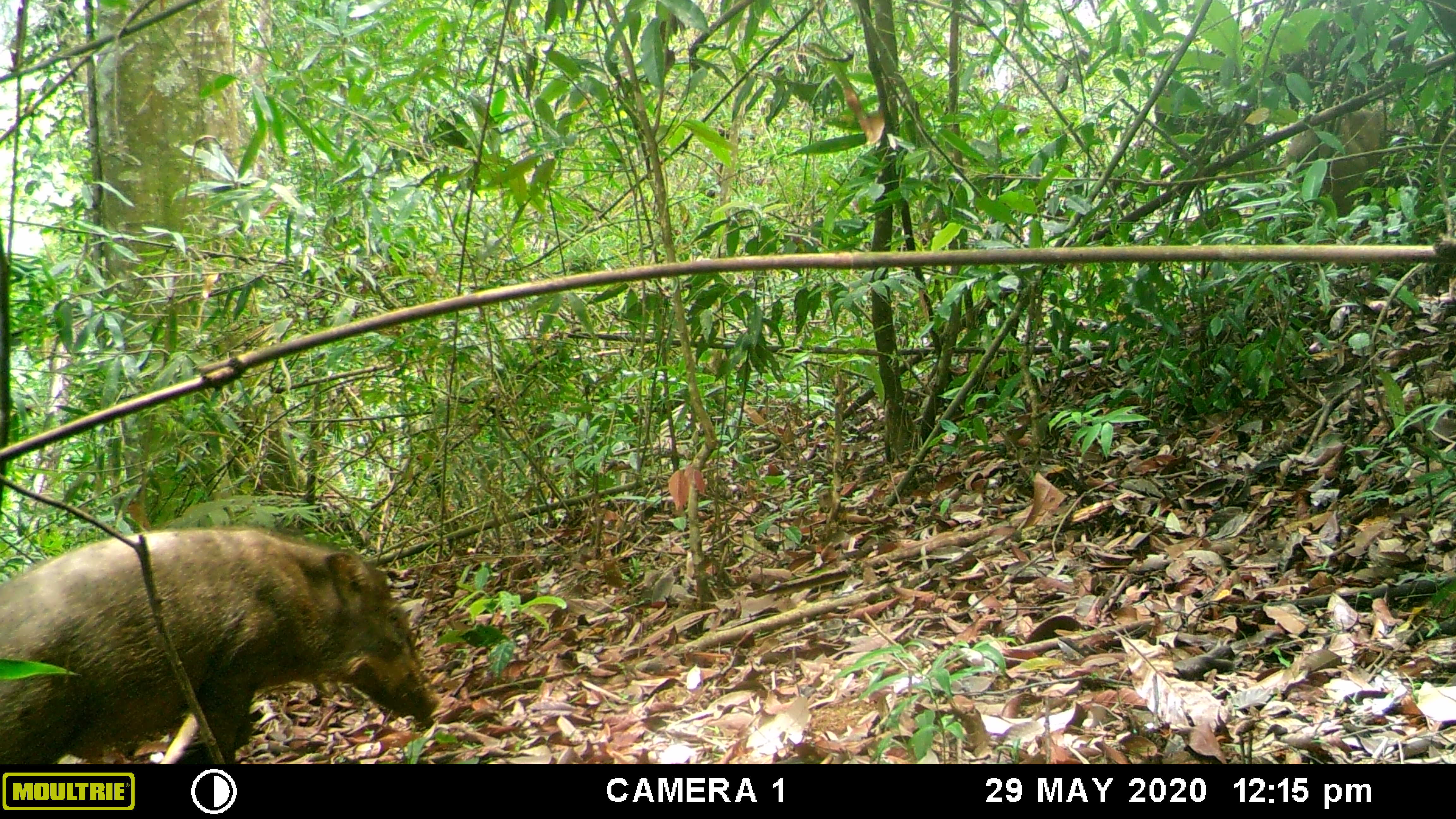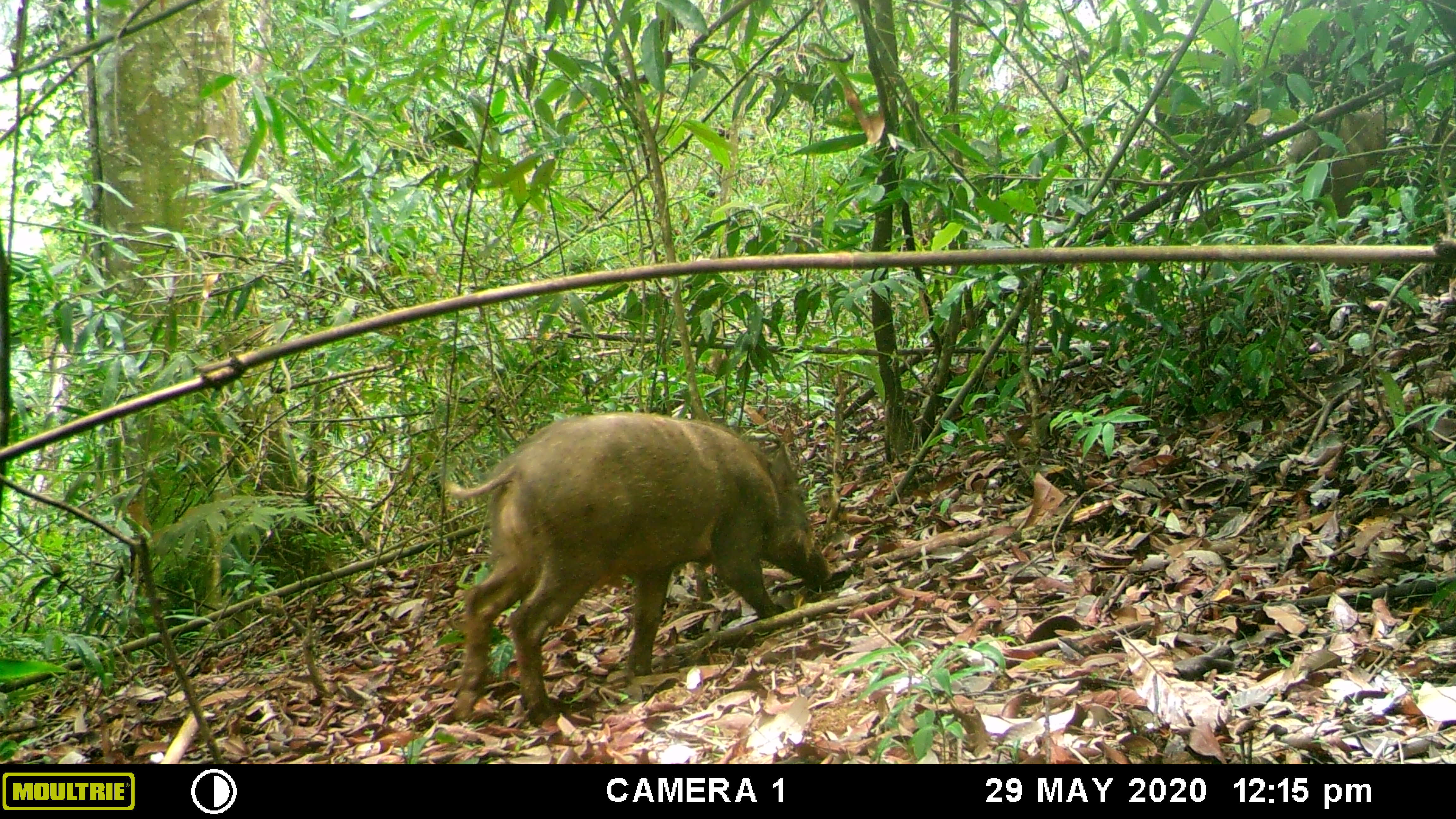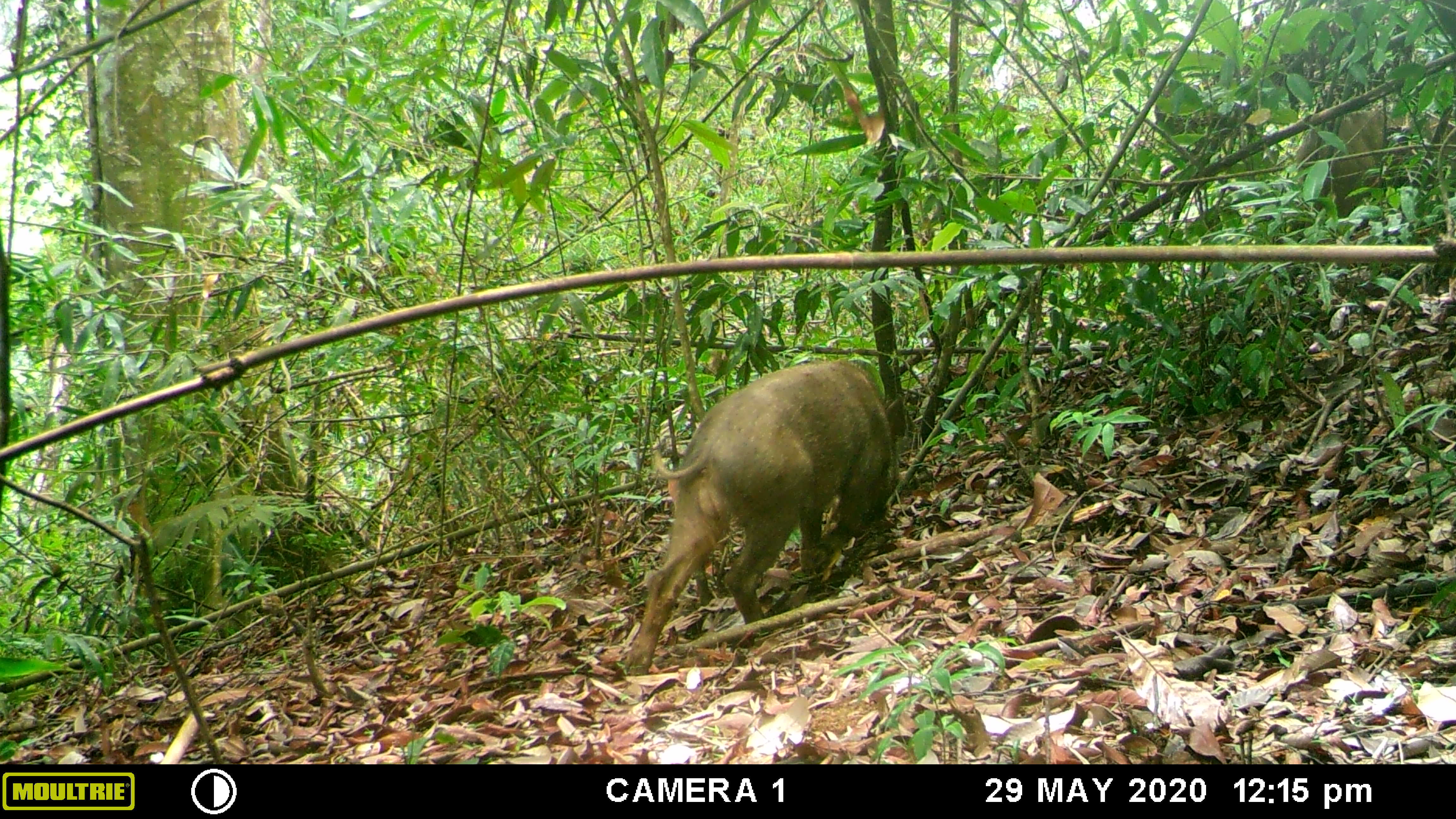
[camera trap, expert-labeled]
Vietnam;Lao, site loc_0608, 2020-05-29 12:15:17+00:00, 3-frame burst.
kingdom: Animalia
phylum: Chordata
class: Mammalia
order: Artiodactyla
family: Suidae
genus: Sus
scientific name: Sus scrofa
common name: eurasian wild pig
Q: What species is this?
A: Eurasian wild pig (Sus scrofa).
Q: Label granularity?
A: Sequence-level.